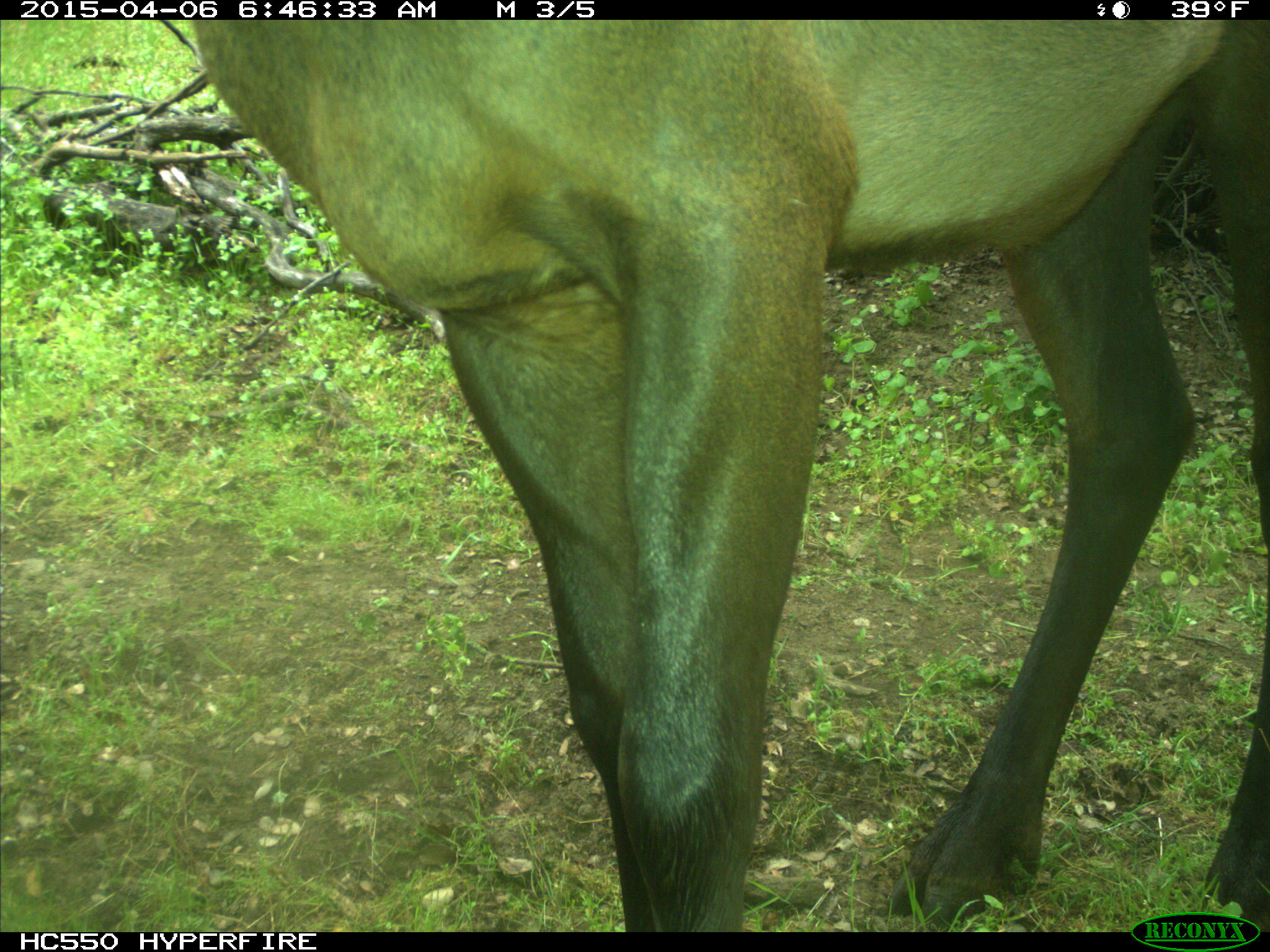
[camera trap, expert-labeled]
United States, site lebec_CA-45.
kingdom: Animalia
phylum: Chordata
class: Mammalia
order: Artiodactyla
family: Cervidae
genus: Cervus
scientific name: Cervus canadensis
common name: elk